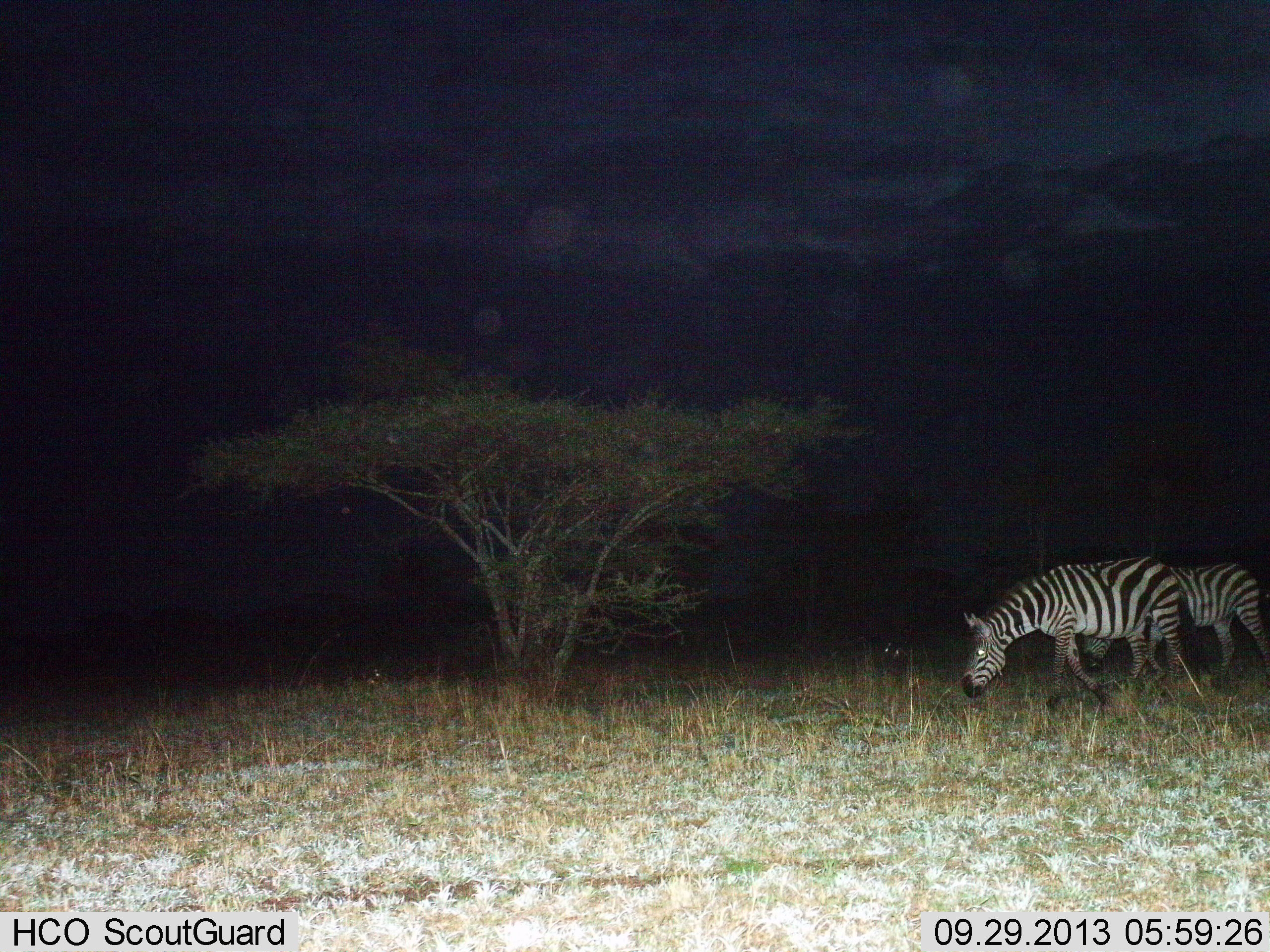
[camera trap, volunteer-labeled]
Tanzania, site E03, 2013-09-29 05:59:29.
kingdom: Animalia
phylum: Chordata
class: Mammalia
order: Perissodactyla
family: Equidae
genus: Equus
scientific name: Equus quagga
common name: plains zebra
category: zebra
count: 2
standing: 10%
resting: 0%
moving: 50%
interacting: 0%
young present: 0%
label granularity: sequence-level